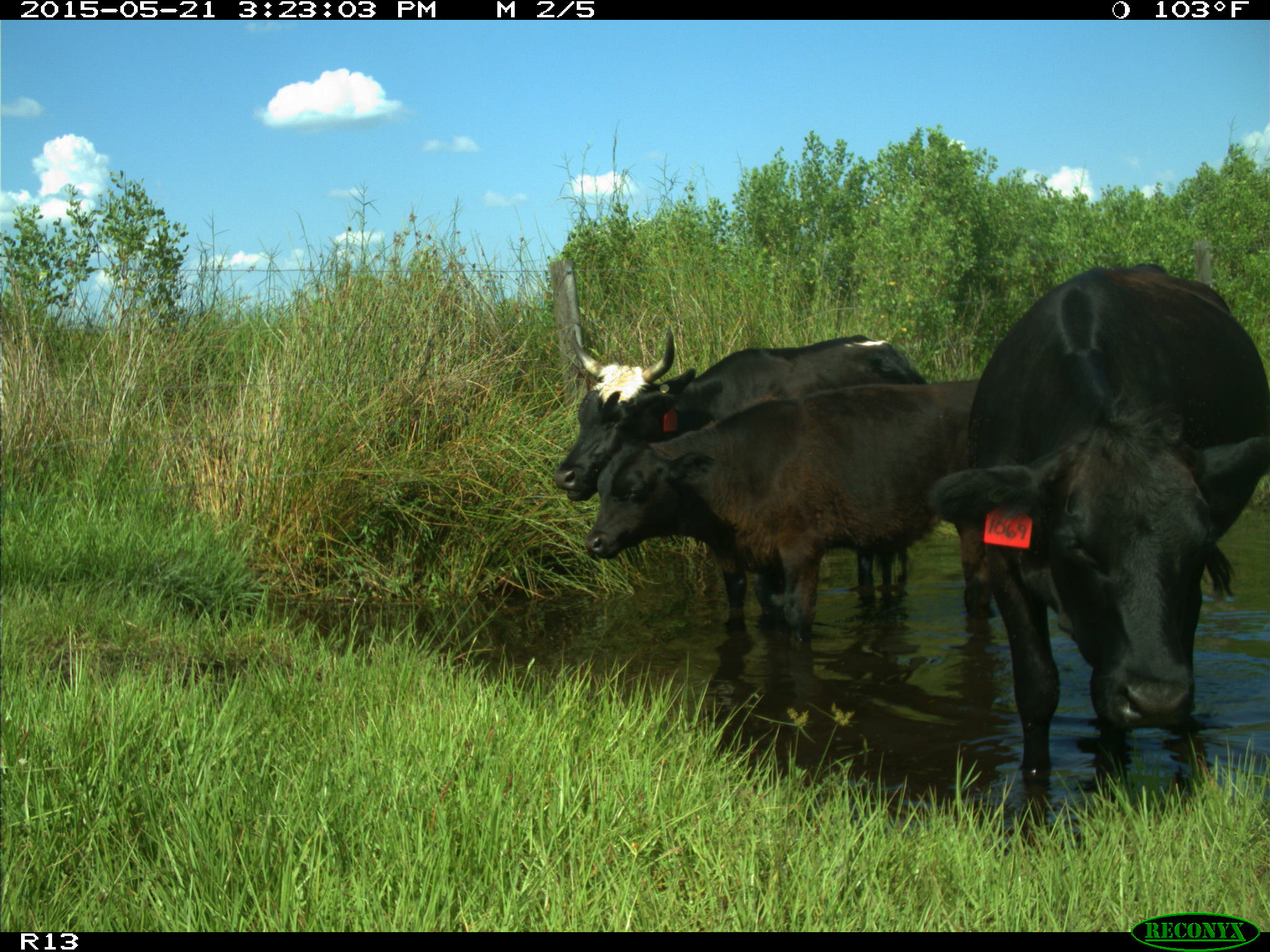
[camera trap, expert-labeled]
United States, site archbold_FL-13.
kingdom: Animalia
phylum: Chordata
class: Mammalia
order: Artiodactyla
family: Bovidae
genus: Bos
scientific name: Bos taurus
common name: domestic cow